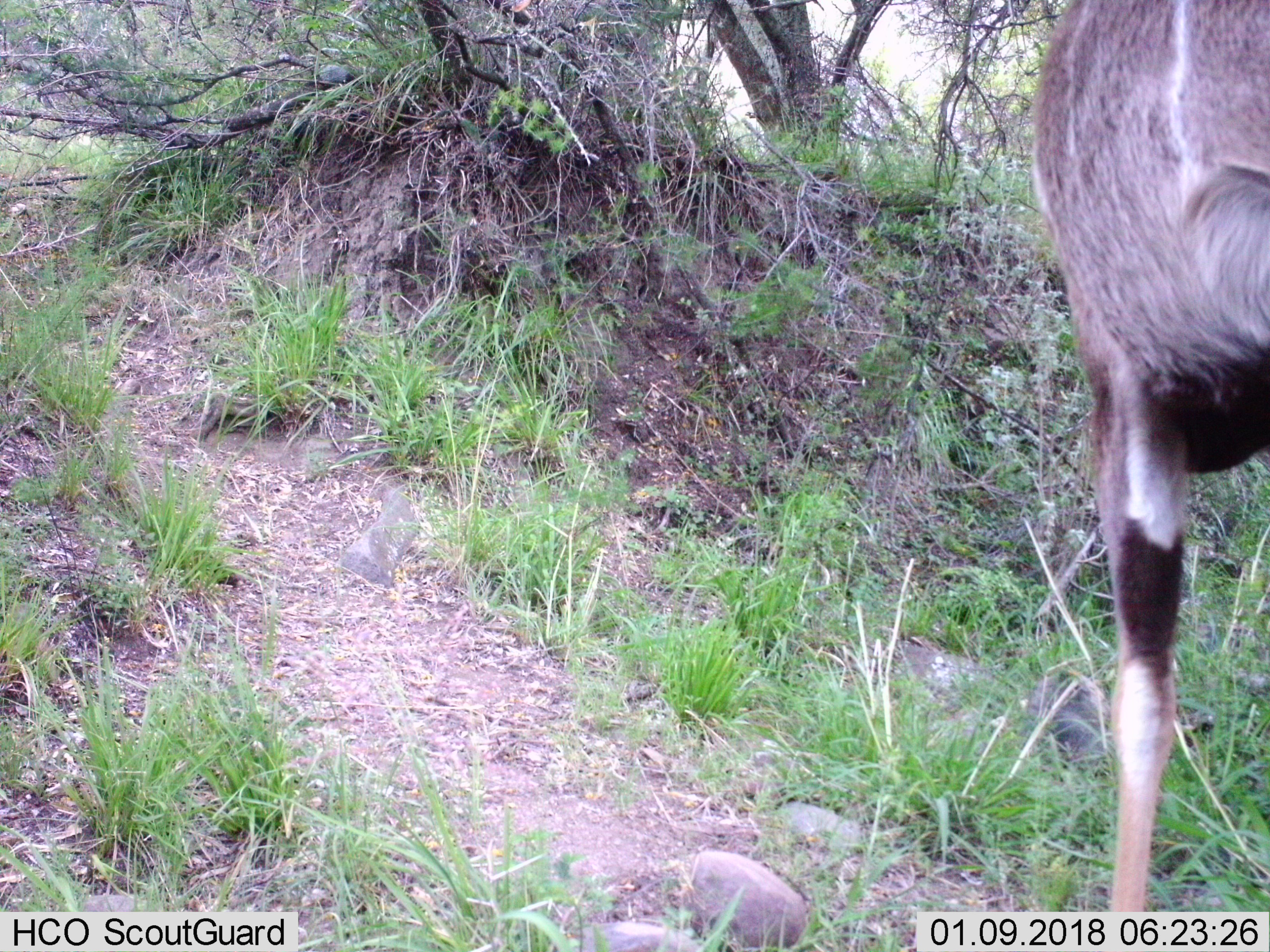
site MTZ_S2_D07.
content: unidentified animal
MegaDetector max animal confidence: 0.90